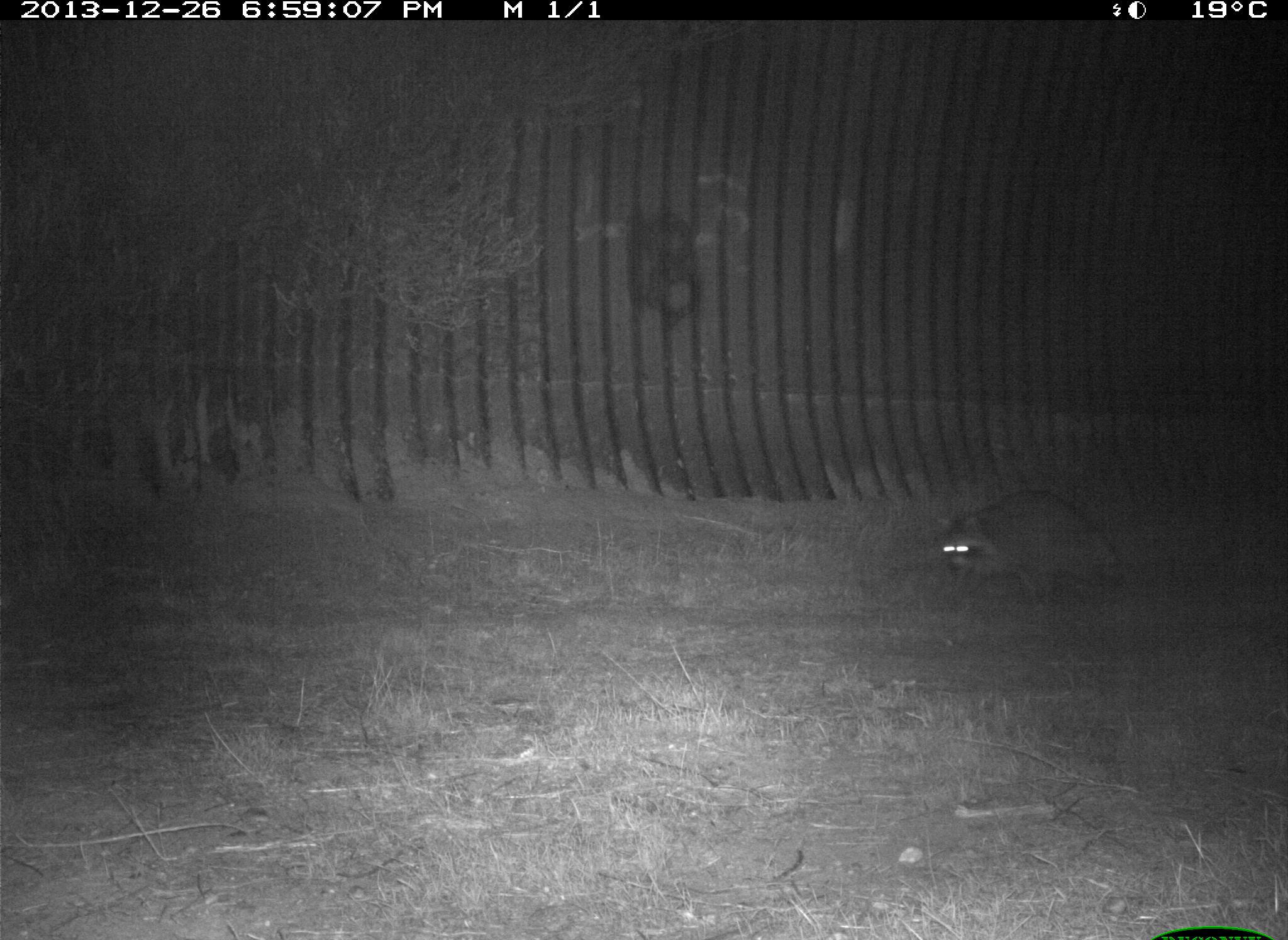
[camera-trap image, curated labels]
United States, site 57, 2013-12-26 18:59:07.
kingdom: Animalia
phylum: Chordata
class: Mammalia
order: Carnivora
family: Procyonidae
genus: Procyon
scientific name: Procyon lotor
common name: raccoon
Raccoon (Procyon lotor).